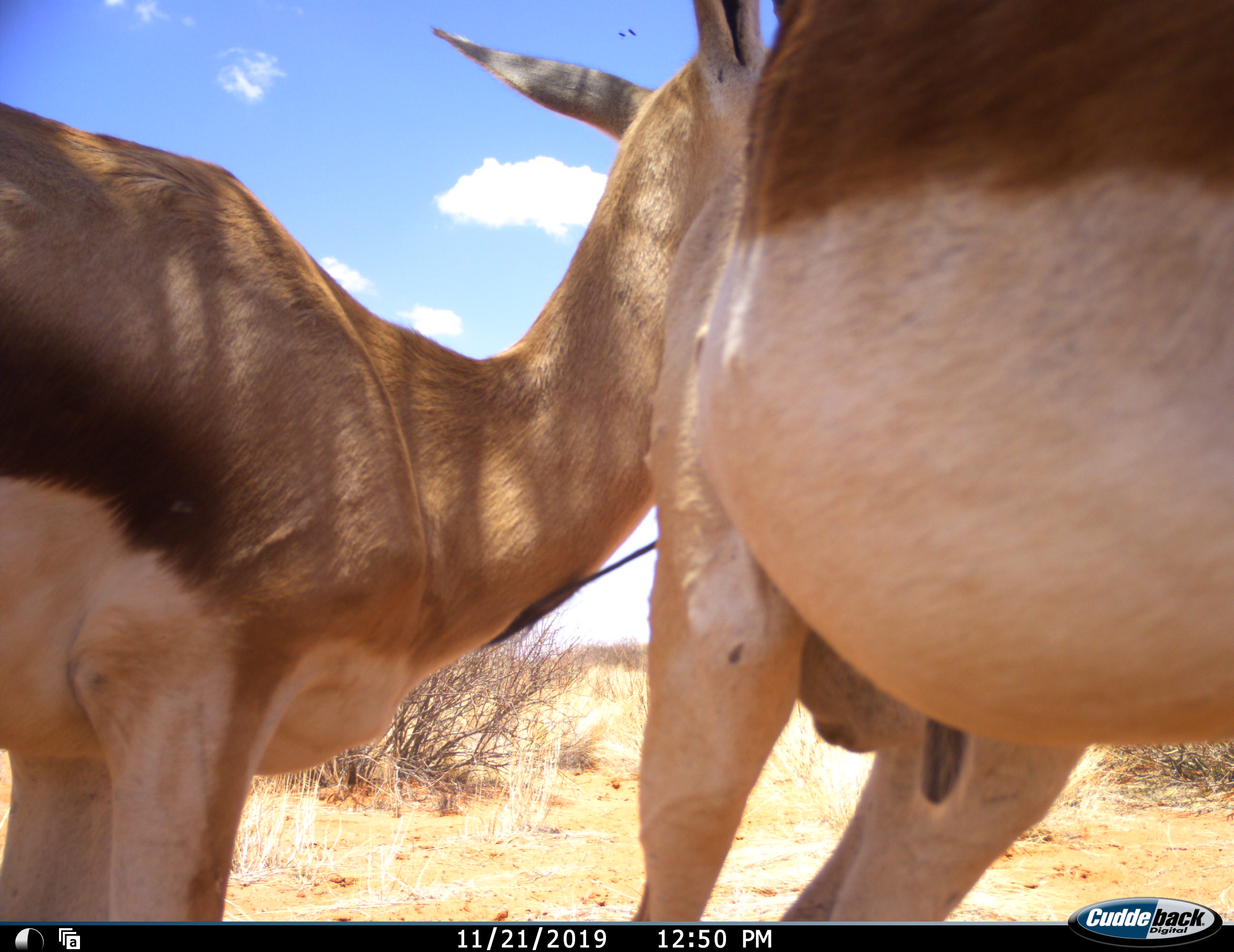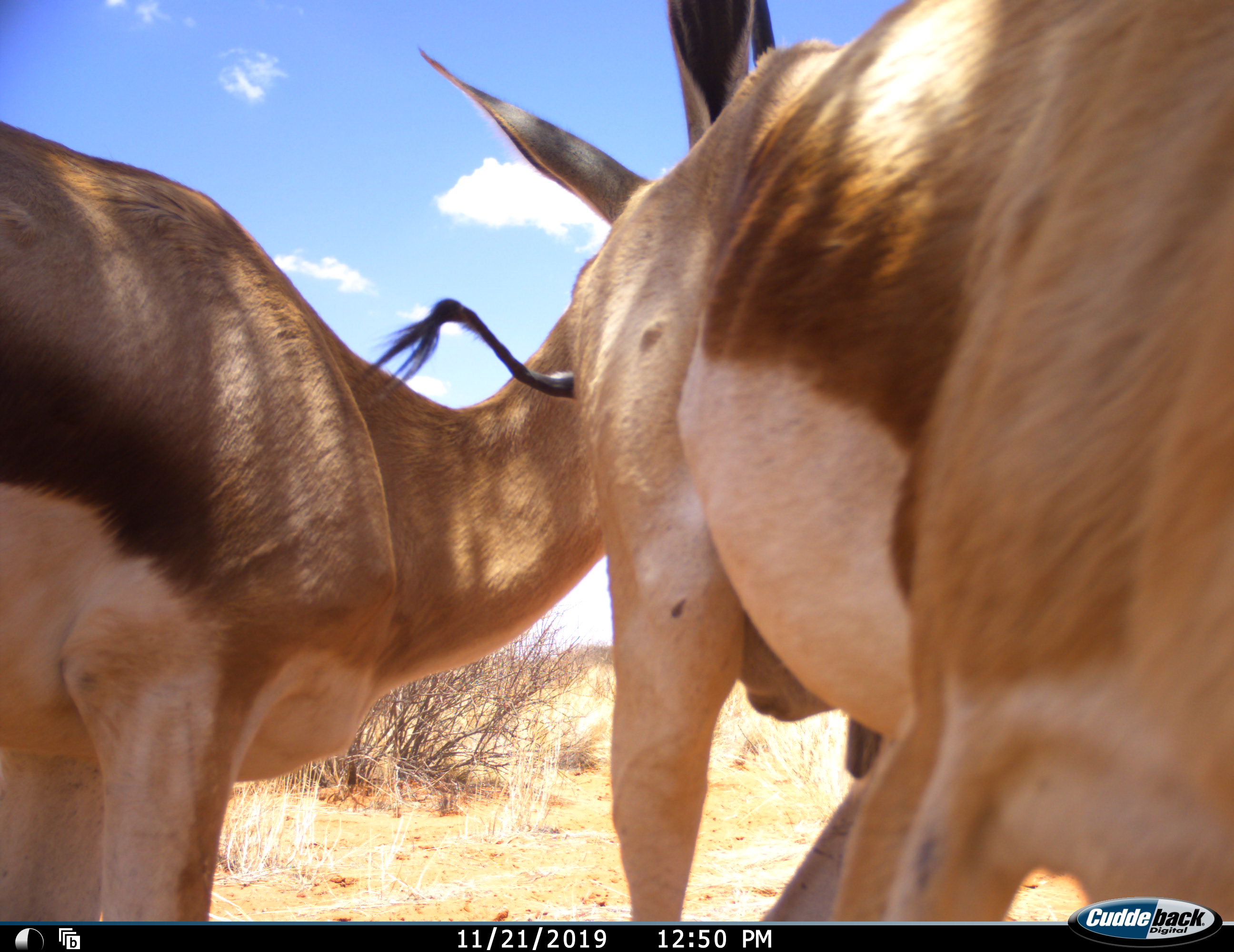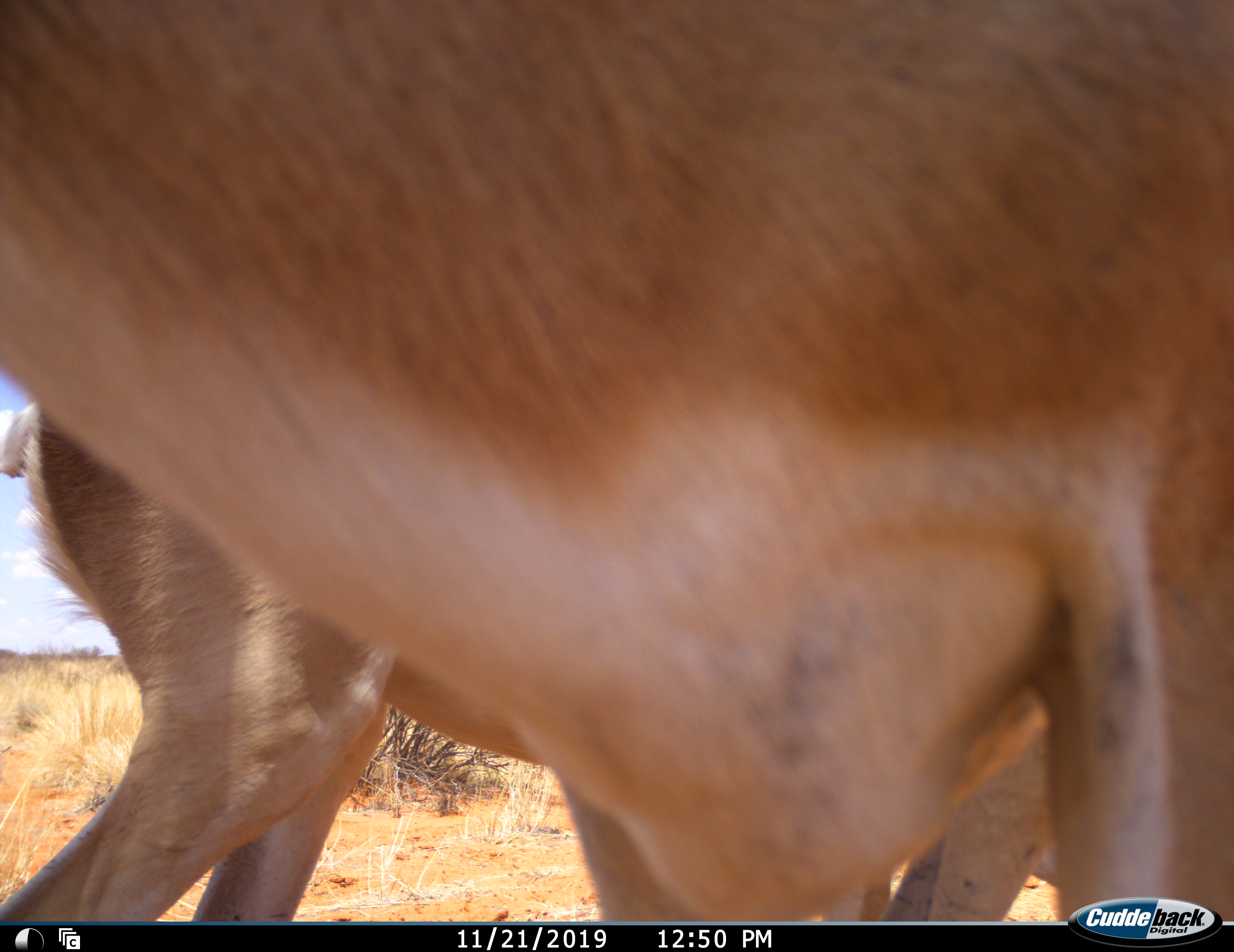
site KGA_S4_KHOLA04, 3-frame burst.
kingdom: Animalia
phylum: Chordata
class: Mammalia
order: Artiodactyla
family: Bovidae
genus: Antidorcas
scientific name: Antidorcas marsupialis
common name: springbok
Springbok (Antidorcas marsupialis), count 2. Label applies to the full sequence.